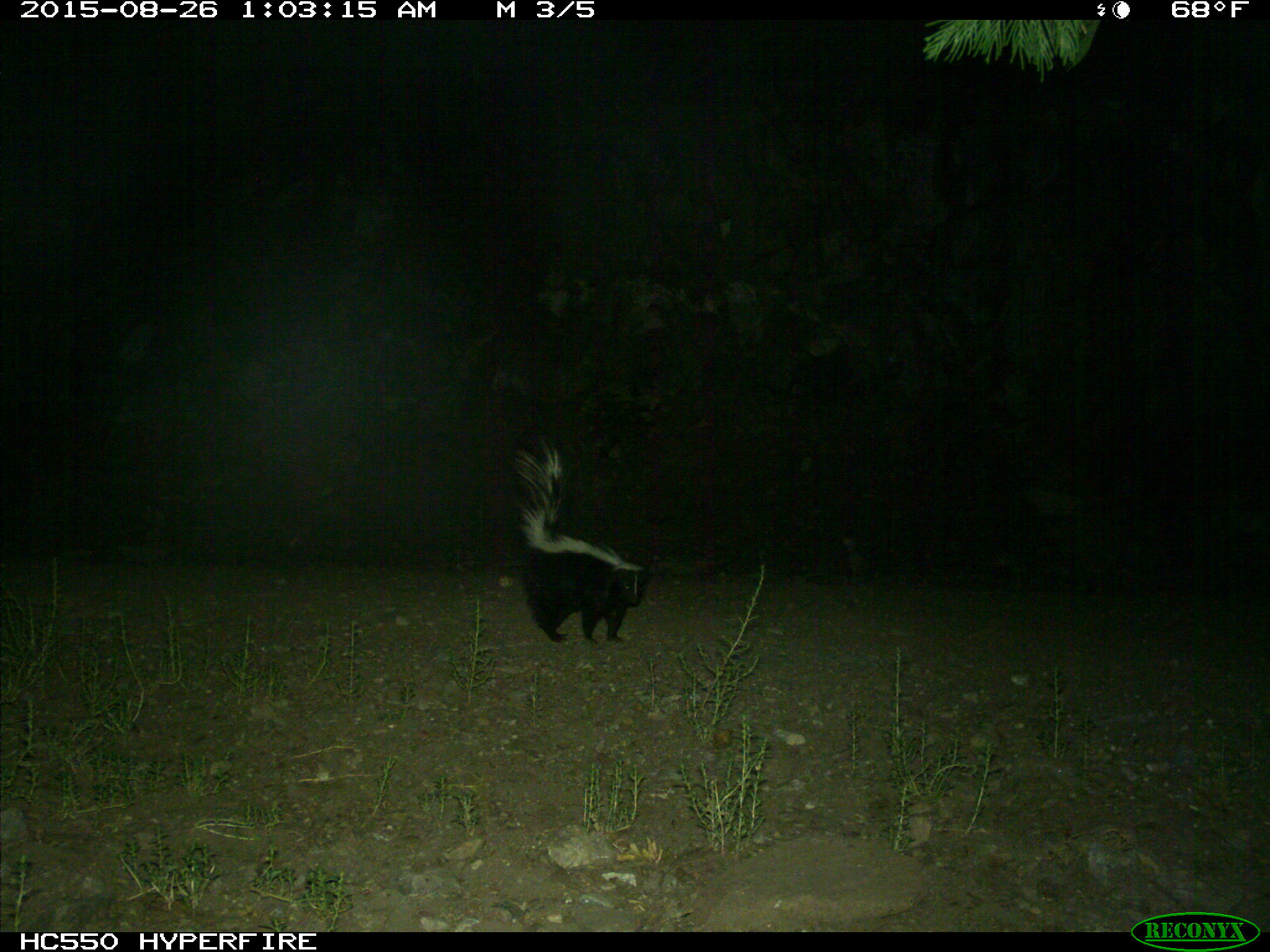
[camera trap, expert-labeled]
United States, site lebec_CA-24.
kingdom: Animalia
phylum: Chordata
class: Mammalia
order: Carnivora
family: Mephitidae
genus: Mephitis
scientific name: Mephitis mephitis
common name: striped skunk